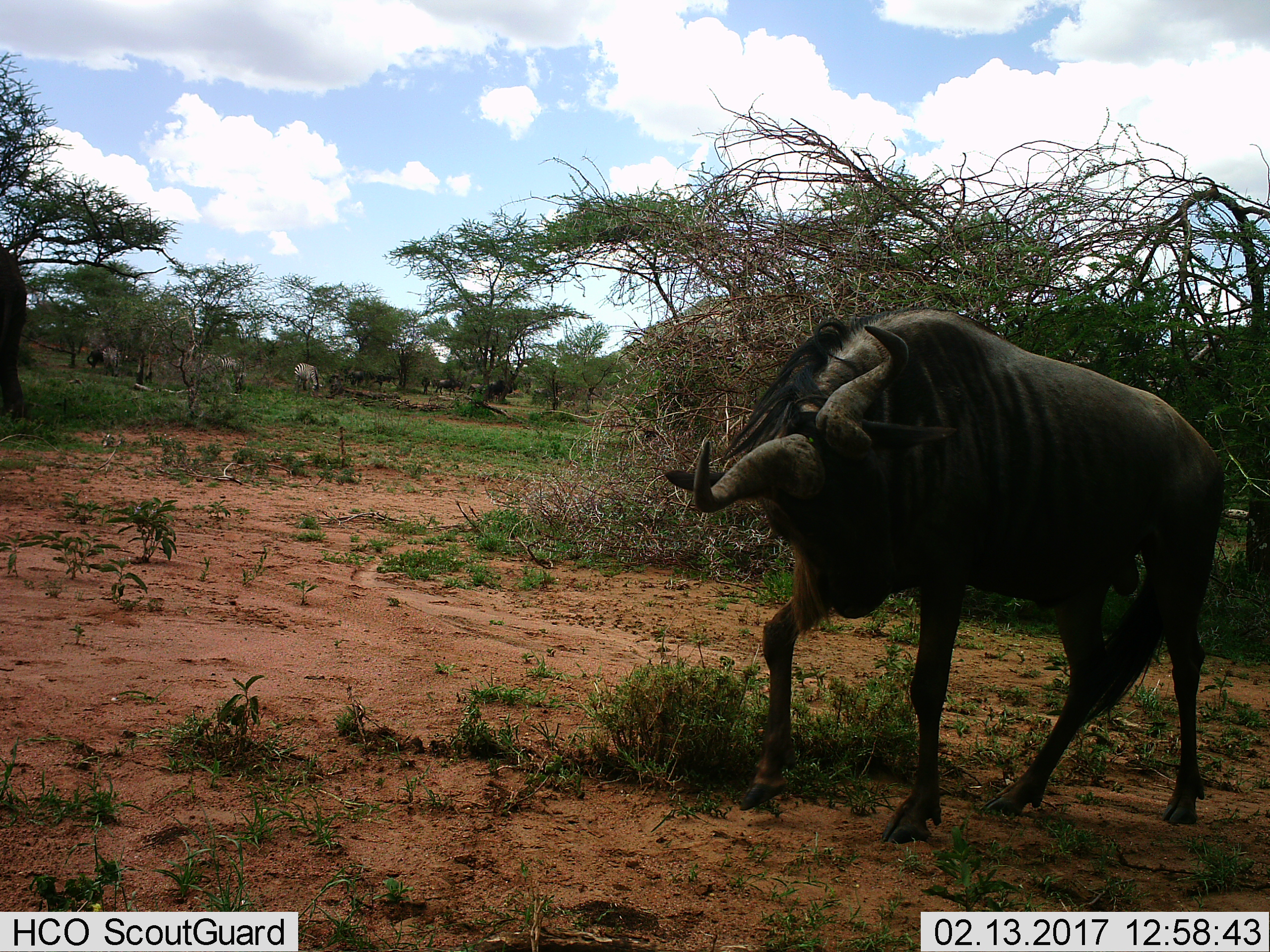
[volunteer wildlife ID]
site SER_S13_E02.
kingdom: Animalia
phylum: Chordata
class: Mammalia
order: Artiodactyla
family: Bovidae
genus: Connochaetes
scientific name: Connochaetes taurinus taurinus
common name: blue wildebeest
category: wildebeestblue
Wildebeestblue (blue wildebeest) (Connochaetes taurinus taurinus), count 1. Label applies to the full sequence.